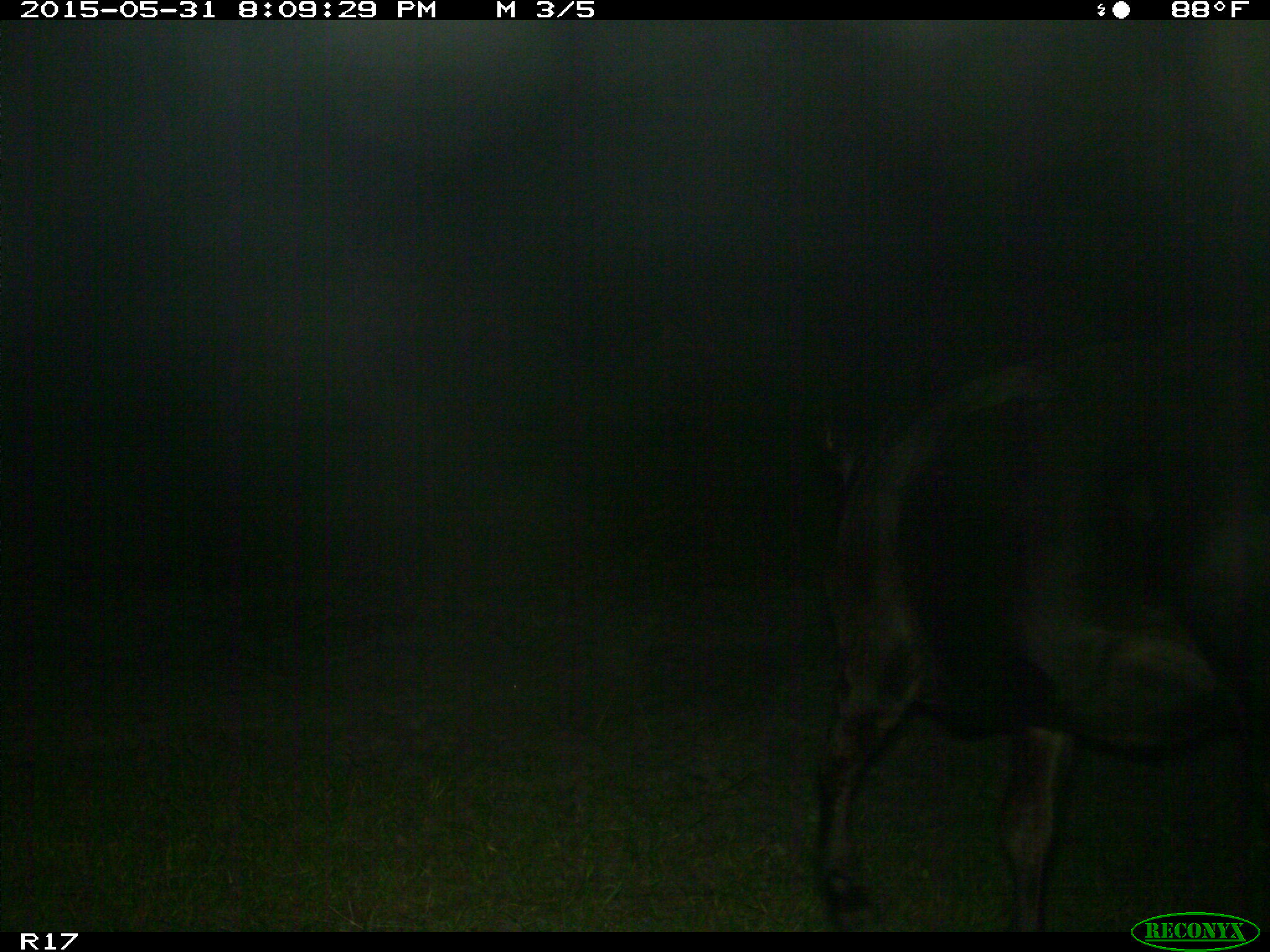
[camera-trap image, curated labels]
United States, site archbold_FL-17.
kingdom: Animalia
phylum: Chordata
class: Mammalia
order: Artiodactyla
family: Bovidae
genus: Bos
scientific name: Bos taurus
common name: domestic cow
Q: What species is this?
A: Bos taurus (domestic cow).